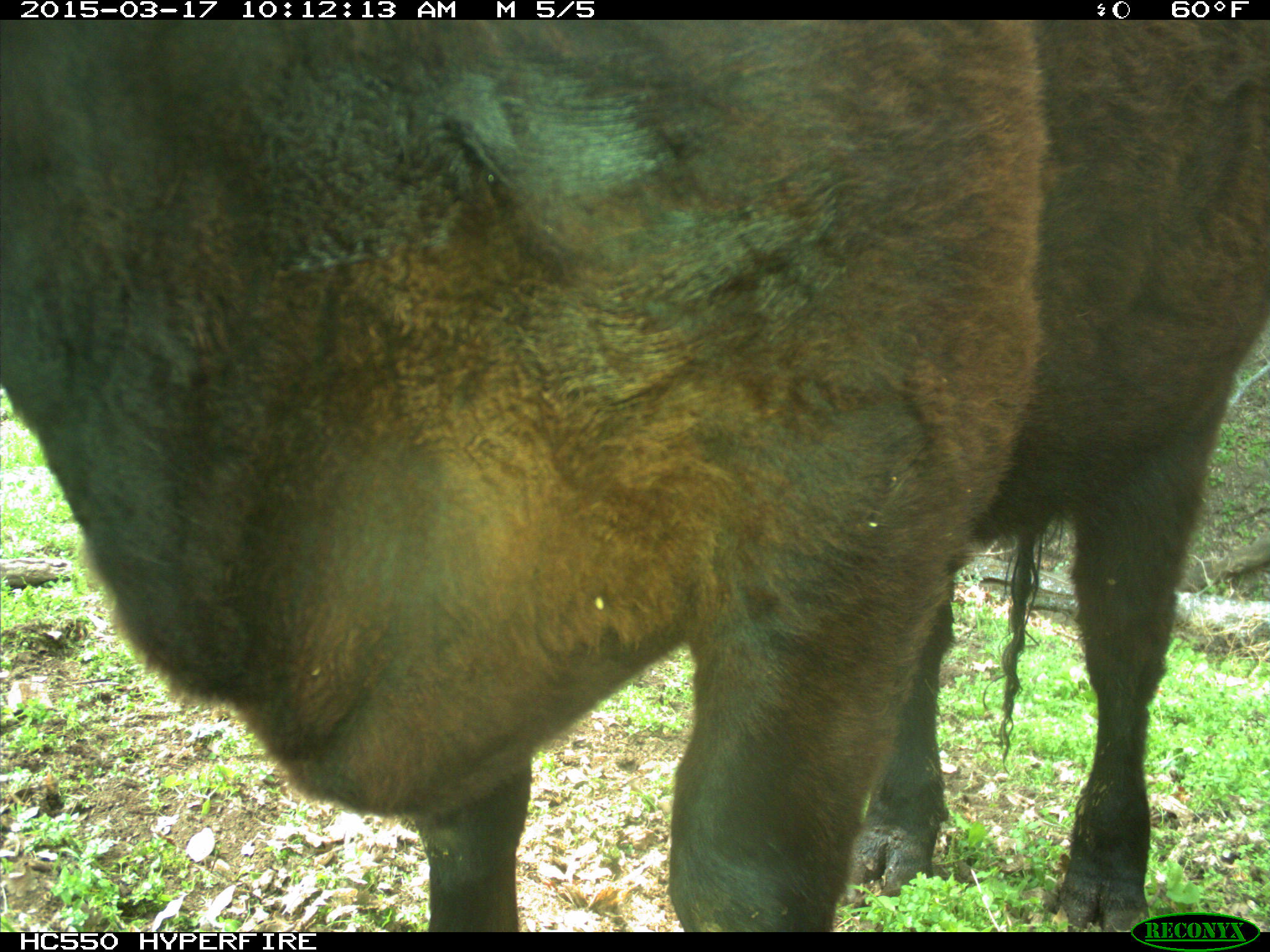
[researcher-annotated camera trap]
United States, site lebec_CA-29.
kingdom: Animalia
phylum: Chordata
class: Mammalia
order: Artiodactyla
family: Bovidae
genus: Bos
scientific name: Bos taurus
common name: domestic cow